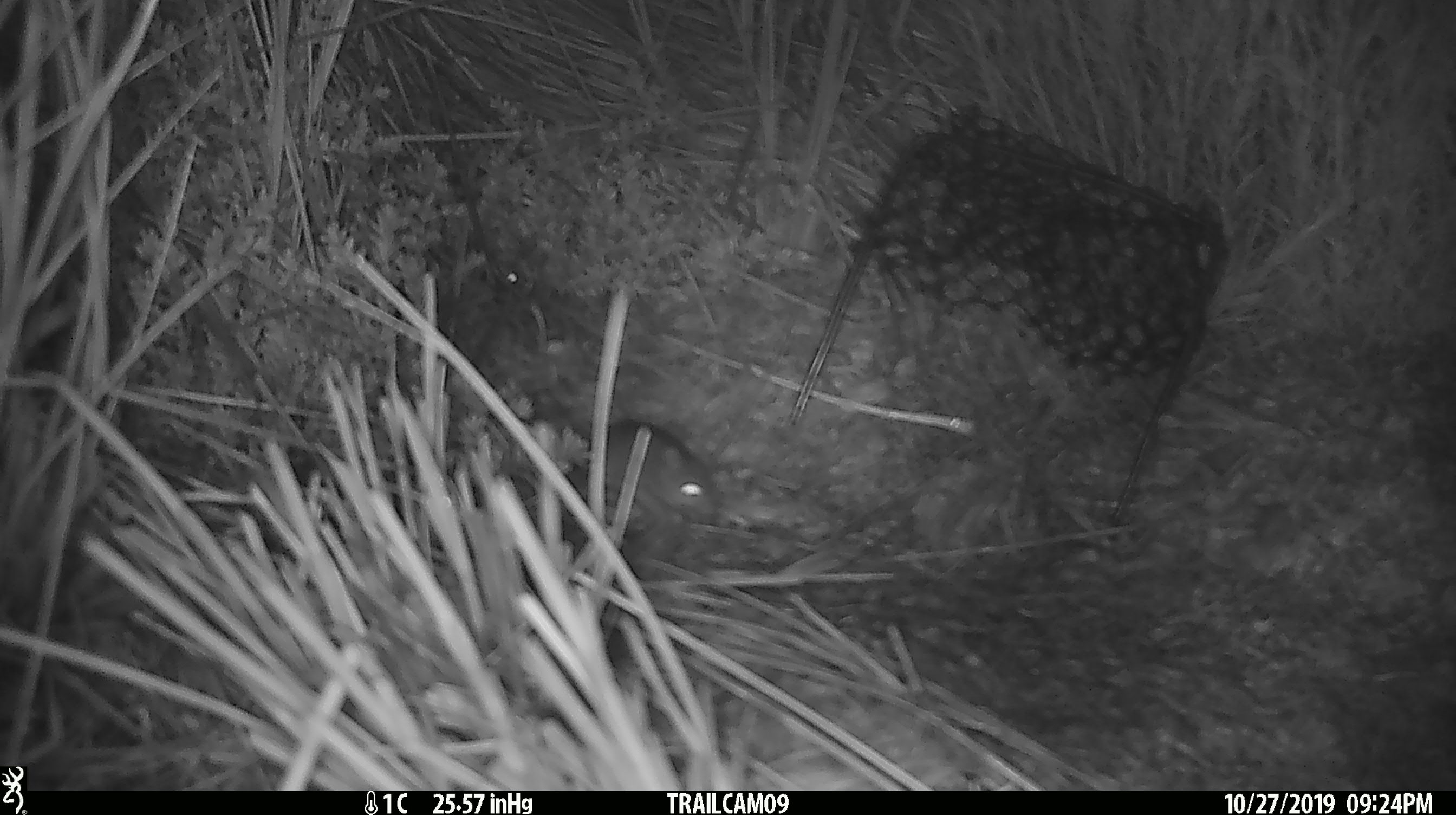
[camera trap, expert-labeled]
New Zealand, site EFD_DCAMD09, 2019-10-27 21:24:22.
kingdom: Animalia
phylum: Chordata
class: Mammalia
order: Rodentia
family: Muridae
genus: Mus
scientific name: Mus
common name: mouse